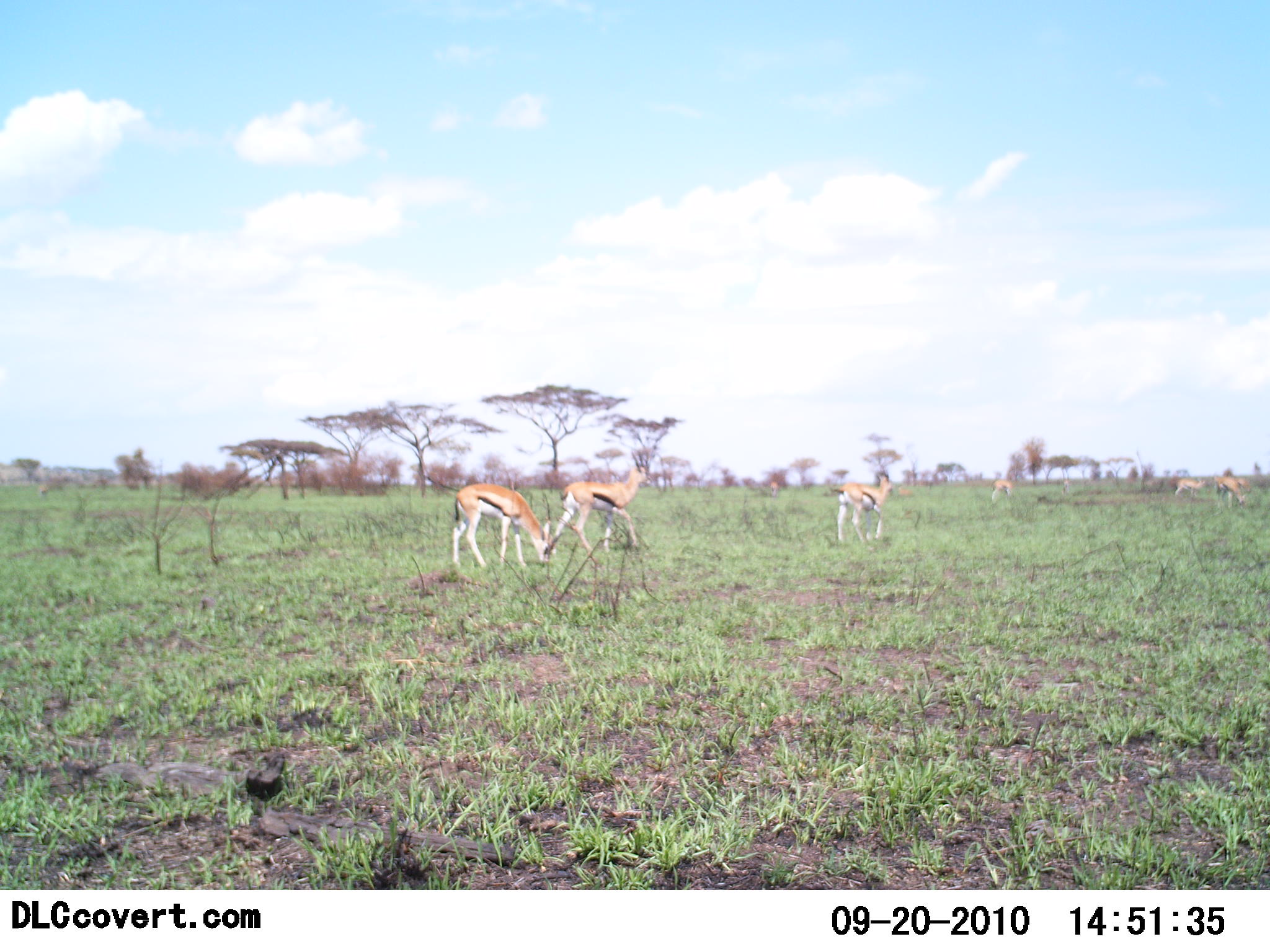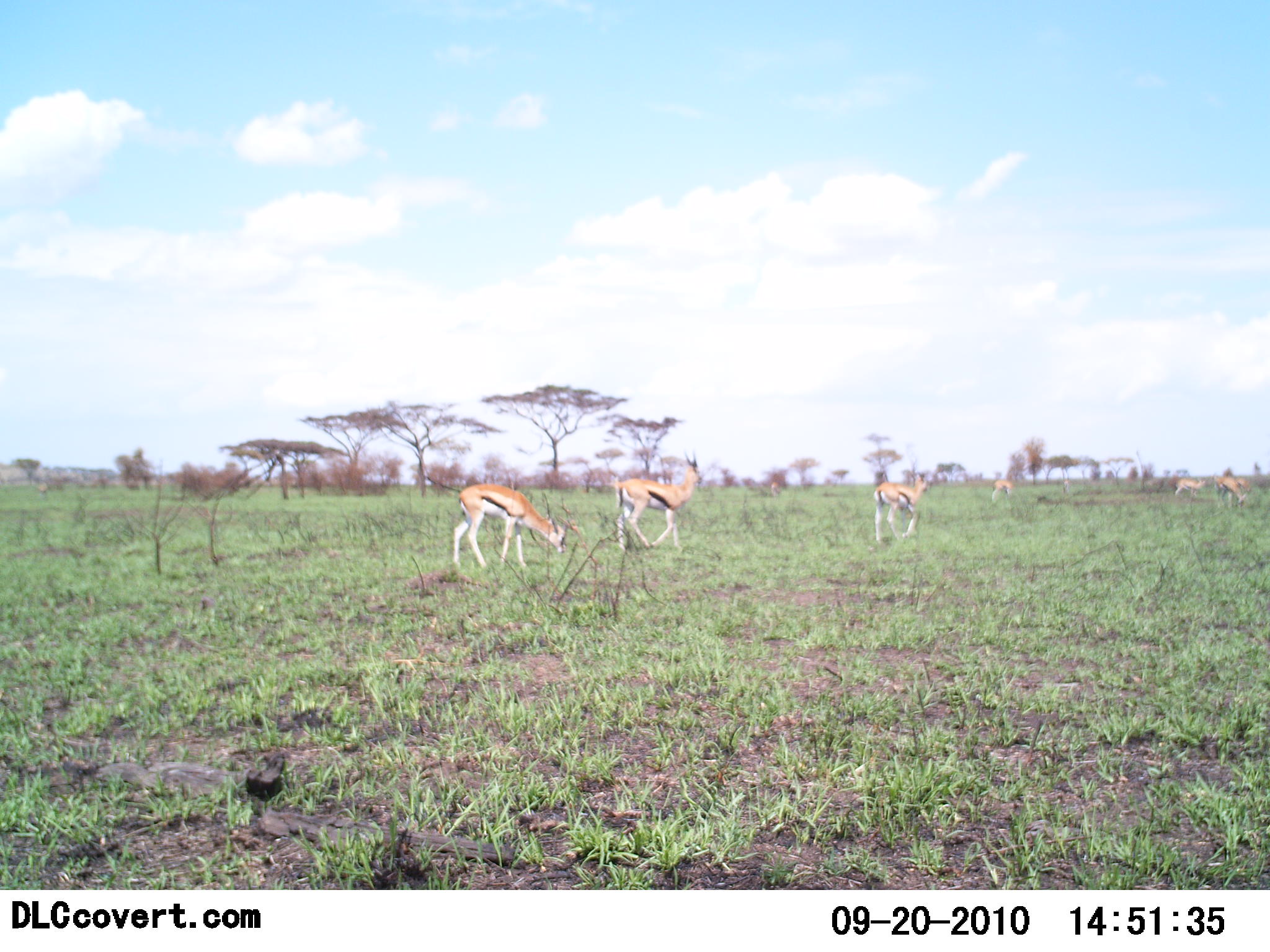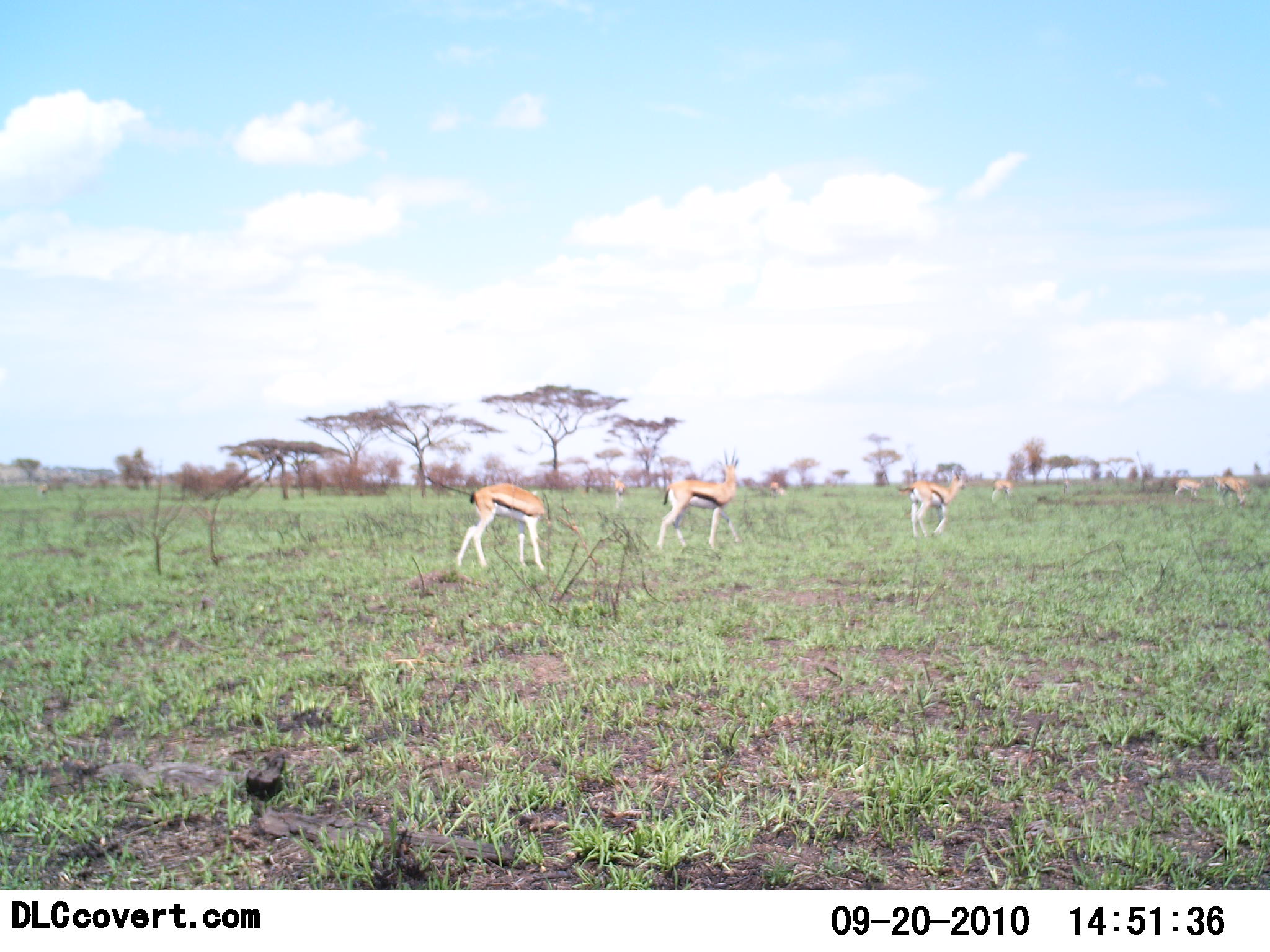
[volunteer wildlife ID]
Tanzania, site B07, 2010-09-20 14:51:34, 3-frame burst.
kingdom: Animalia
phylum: Chordata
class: Mammalia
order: Artiodactyla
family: Bovidae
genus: Eudorcas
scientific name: Eudorcas thomsonii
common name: thomson's gazelle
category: gazellethomsons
Gazellethomsons (thomson's gazelle) (Eudorcas thomsonii), count 6. Behavior (volunteer vote fractions): standing 25%, resting 0%, moving 75%, interacting 8%. Young present (vote fraction): 0%. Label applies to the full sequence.